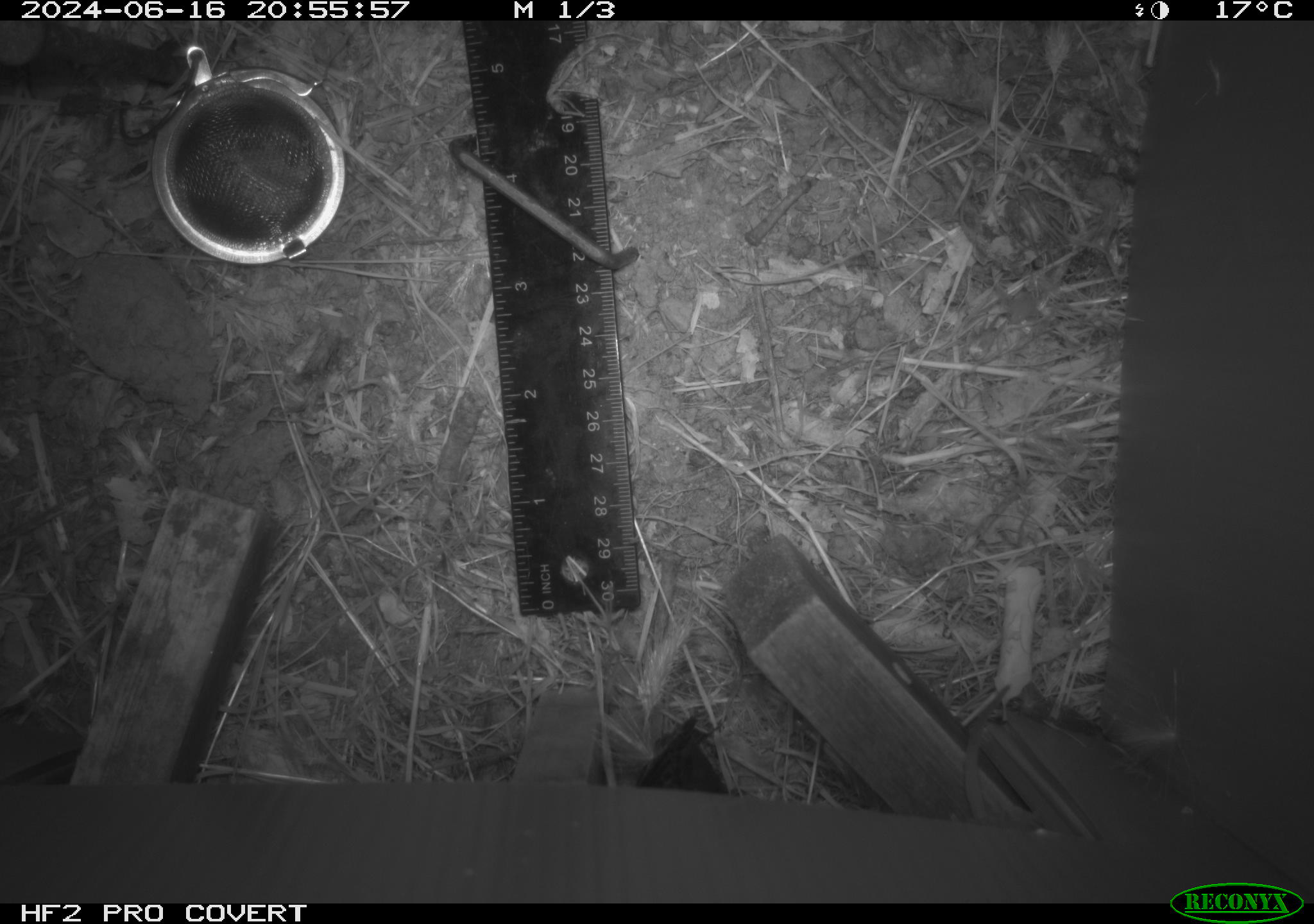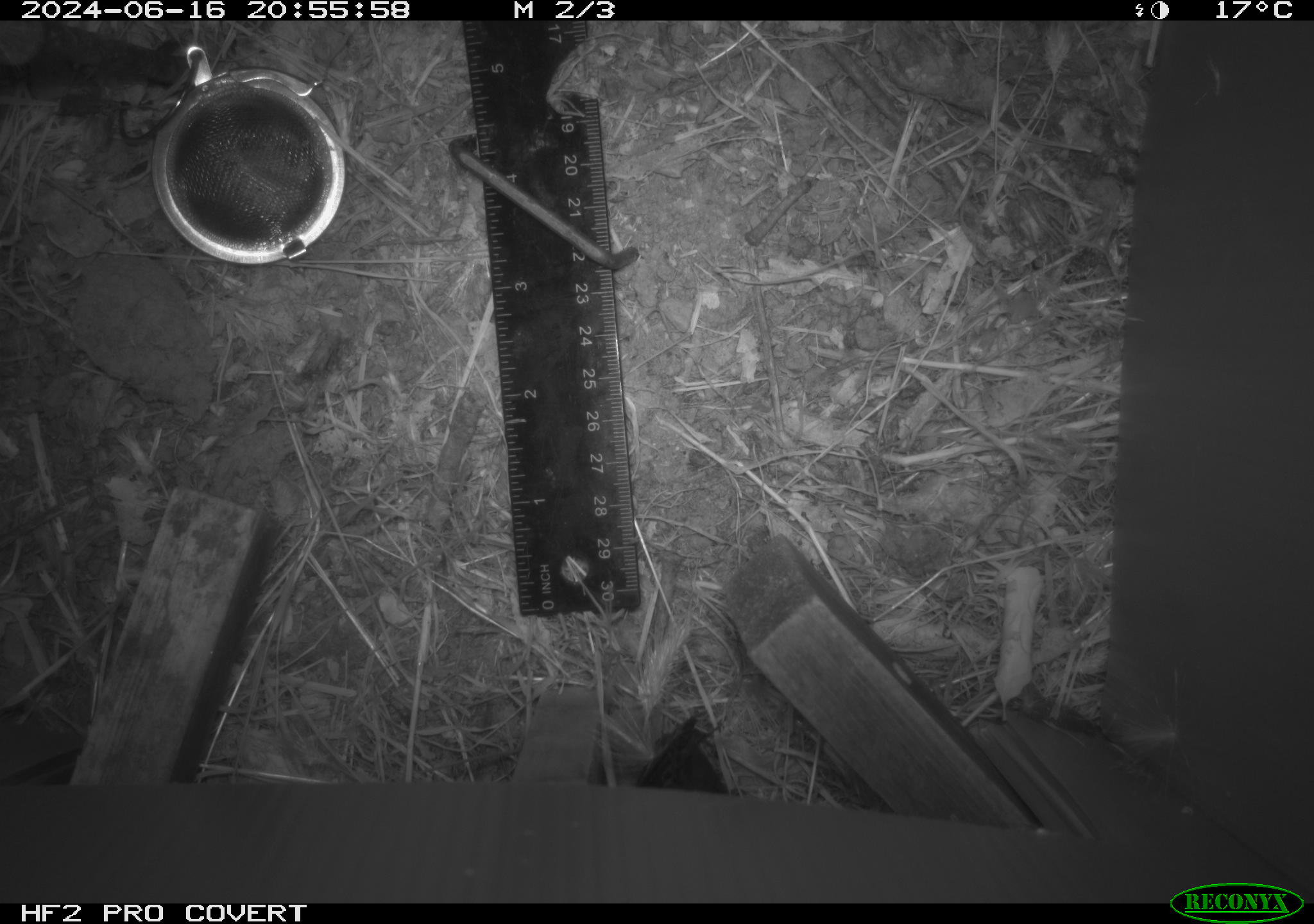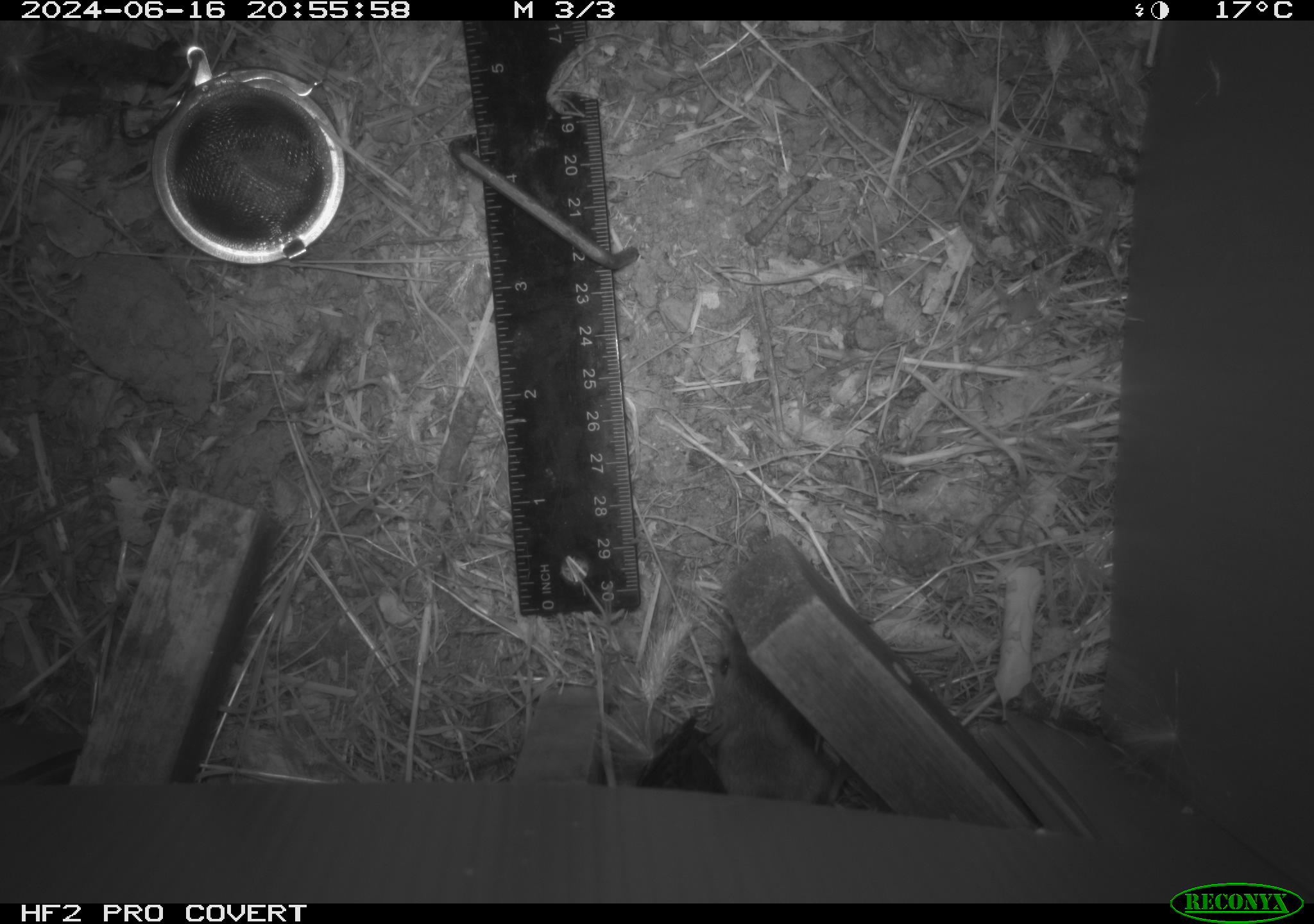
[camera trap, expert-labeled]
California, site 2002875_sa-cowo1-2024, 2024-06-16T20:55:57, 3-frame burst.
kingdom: Animalia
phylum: Chordata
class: Mammalia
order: Rodentia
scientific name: Rodentia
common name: rodent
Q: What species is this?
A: Rodent (Rodentia).